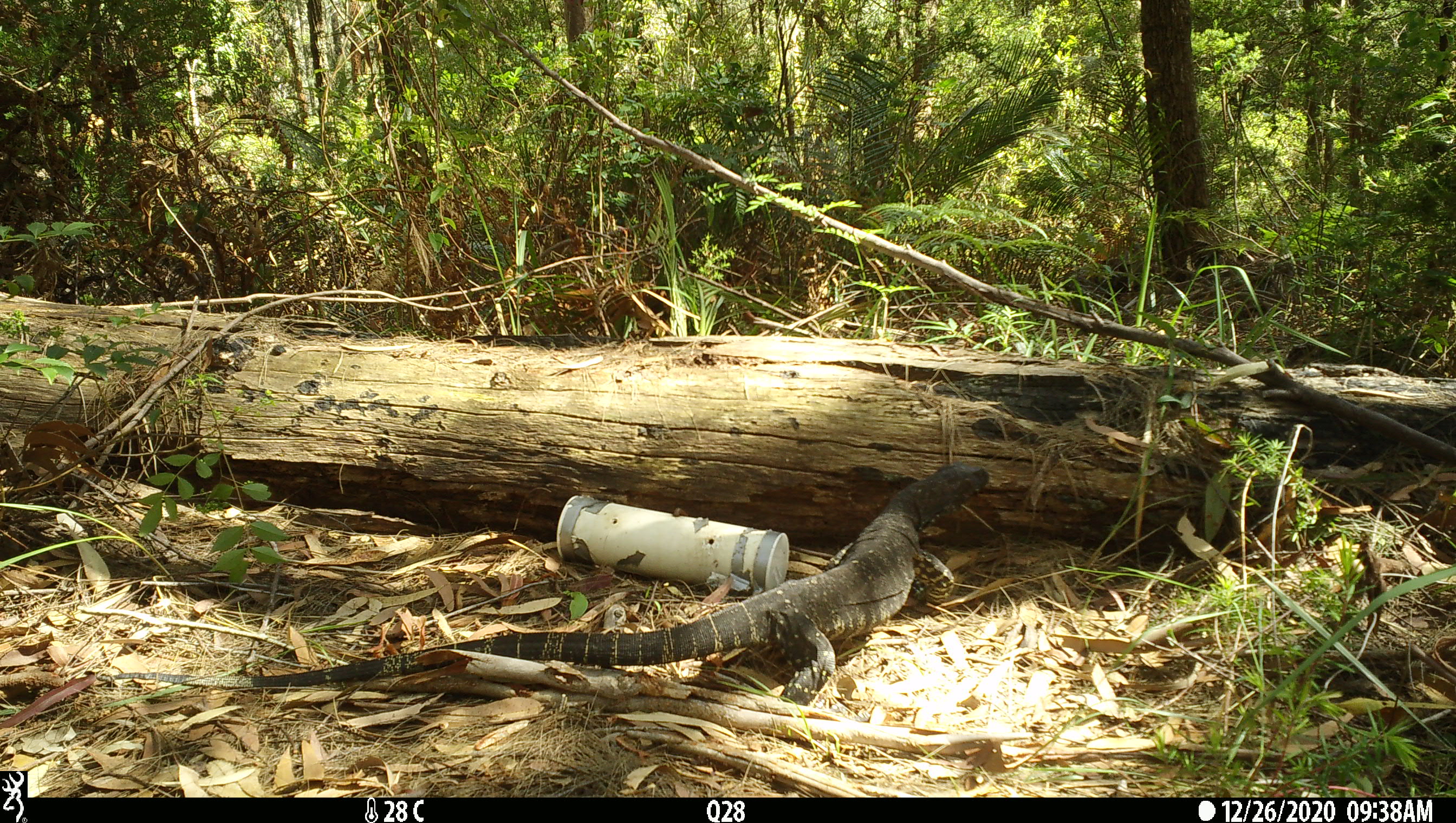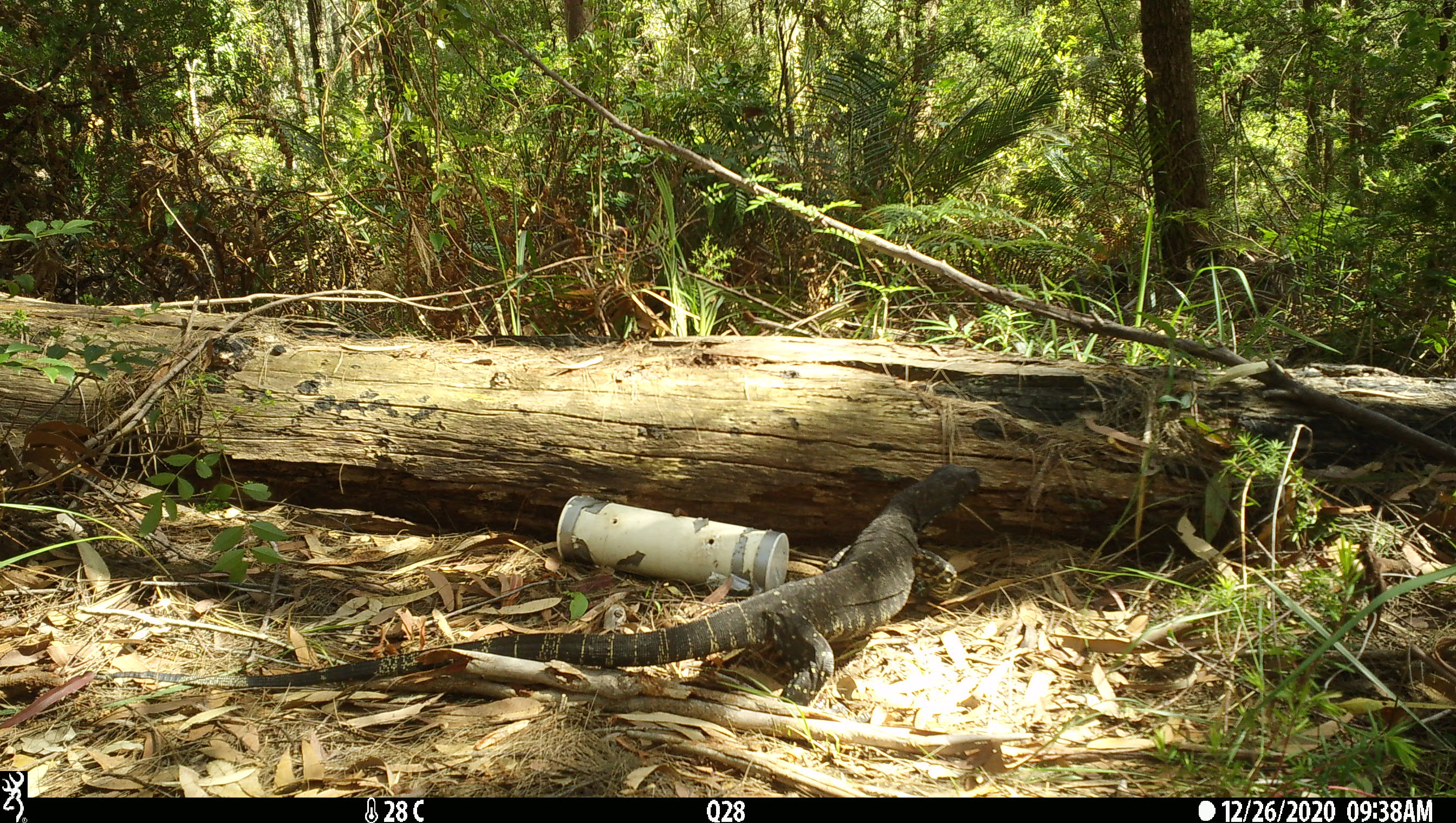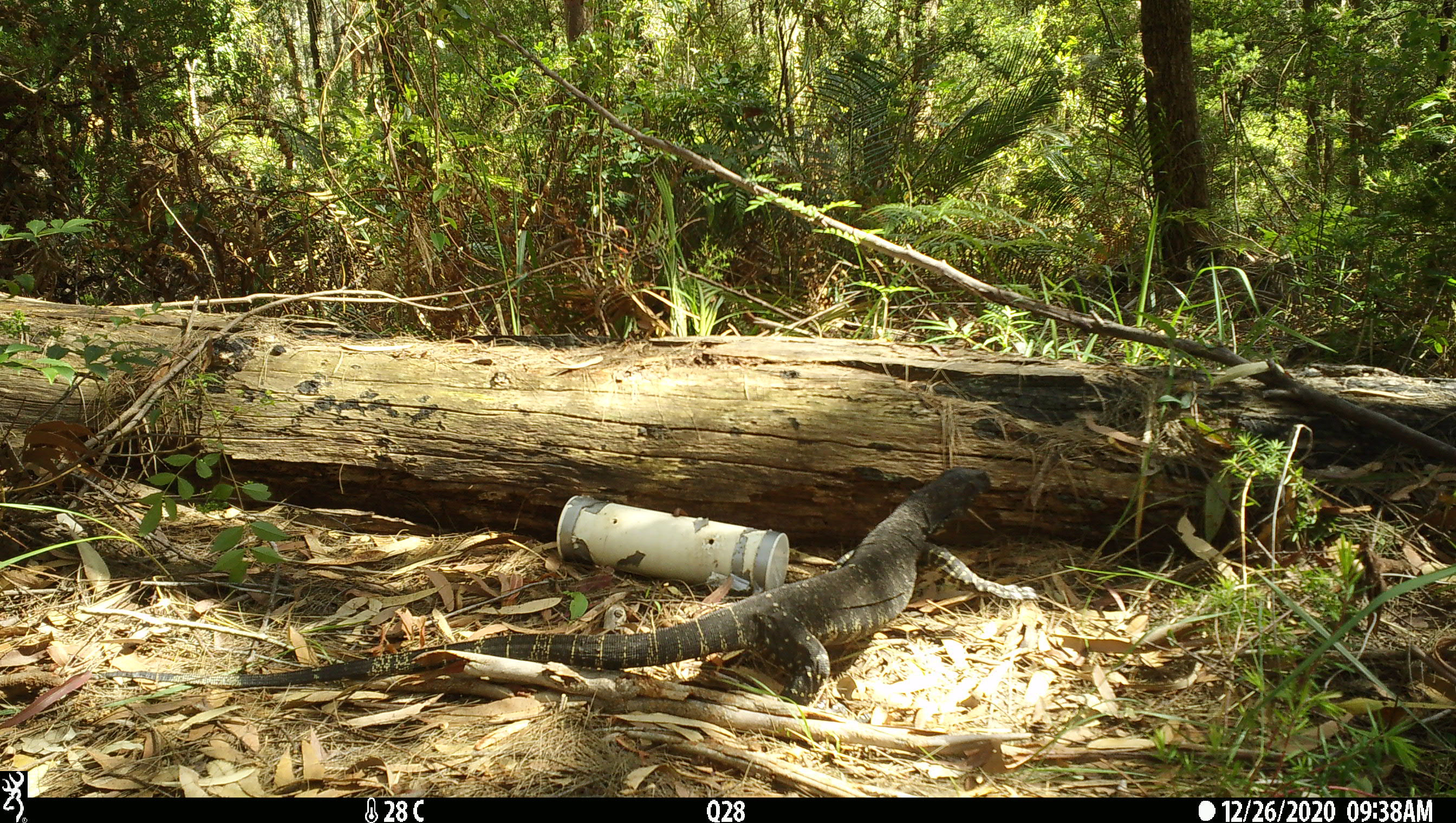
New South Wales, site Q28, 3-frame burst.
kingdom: Animalia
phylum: Chordata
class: Reptilia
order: Squamata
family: Varanidae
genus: Varanus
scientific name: Varanus varius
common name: lace monitor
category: goanna